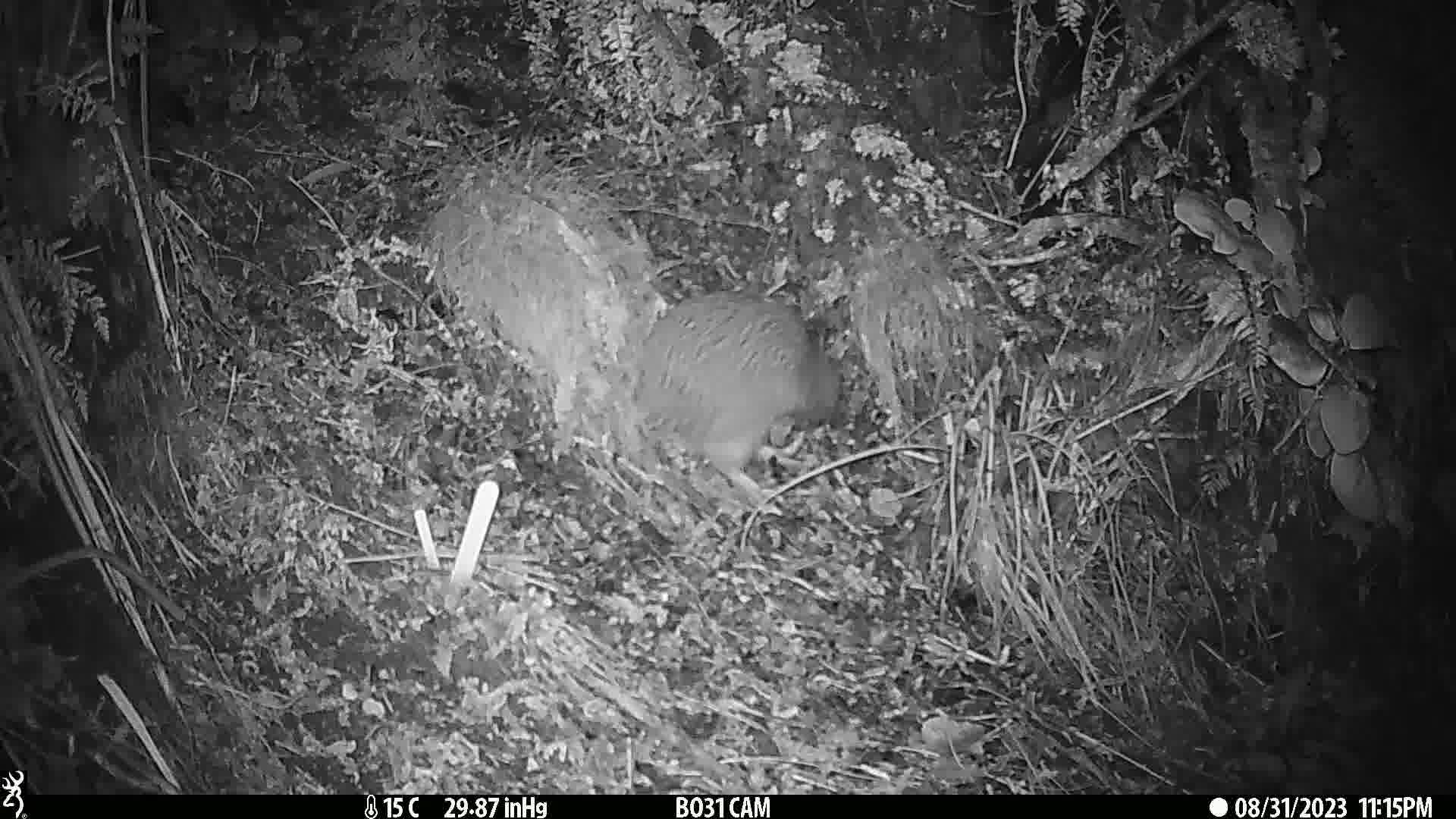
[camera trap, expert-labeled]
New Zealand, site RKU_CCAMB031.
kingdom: Animalia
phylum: Chordata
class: Aves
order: Apterygiformes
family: Apterygidae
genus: Apteryx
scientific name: Apteryx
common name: kiwi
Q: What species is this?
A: Kiwi (Apteryx).